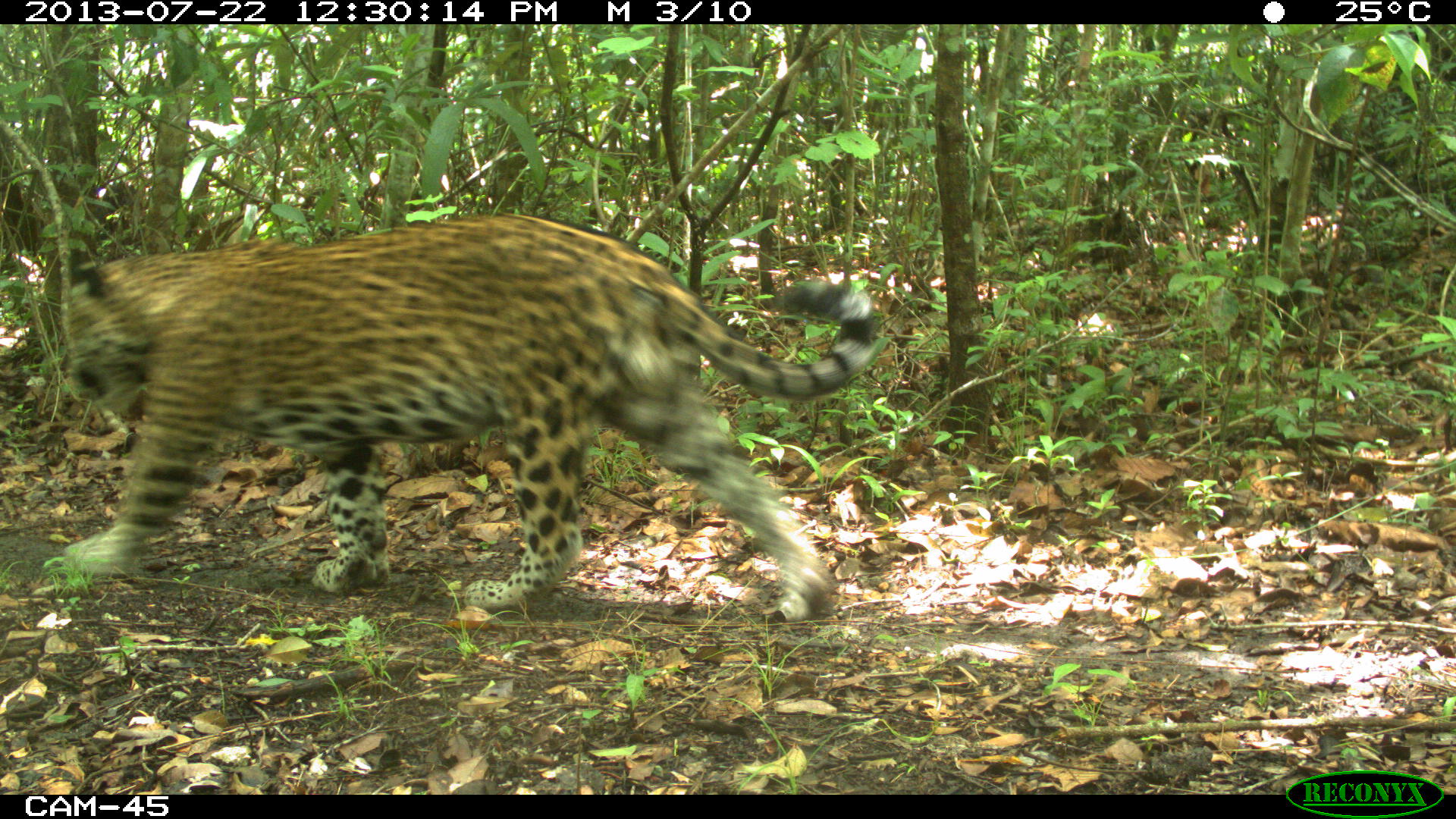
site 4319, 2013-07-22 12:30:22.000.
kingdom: Animalia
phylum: Chordata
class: Mammalia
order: Carnivora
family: Felidae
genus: Panthera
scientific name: Panthera onca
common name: jaguar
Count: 1.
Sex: male.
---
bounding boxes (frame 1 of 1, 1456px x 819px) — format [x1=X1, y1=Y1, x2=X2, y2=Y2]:
panthera onca: [x1=55, y1=209, x2=880, y2=624]